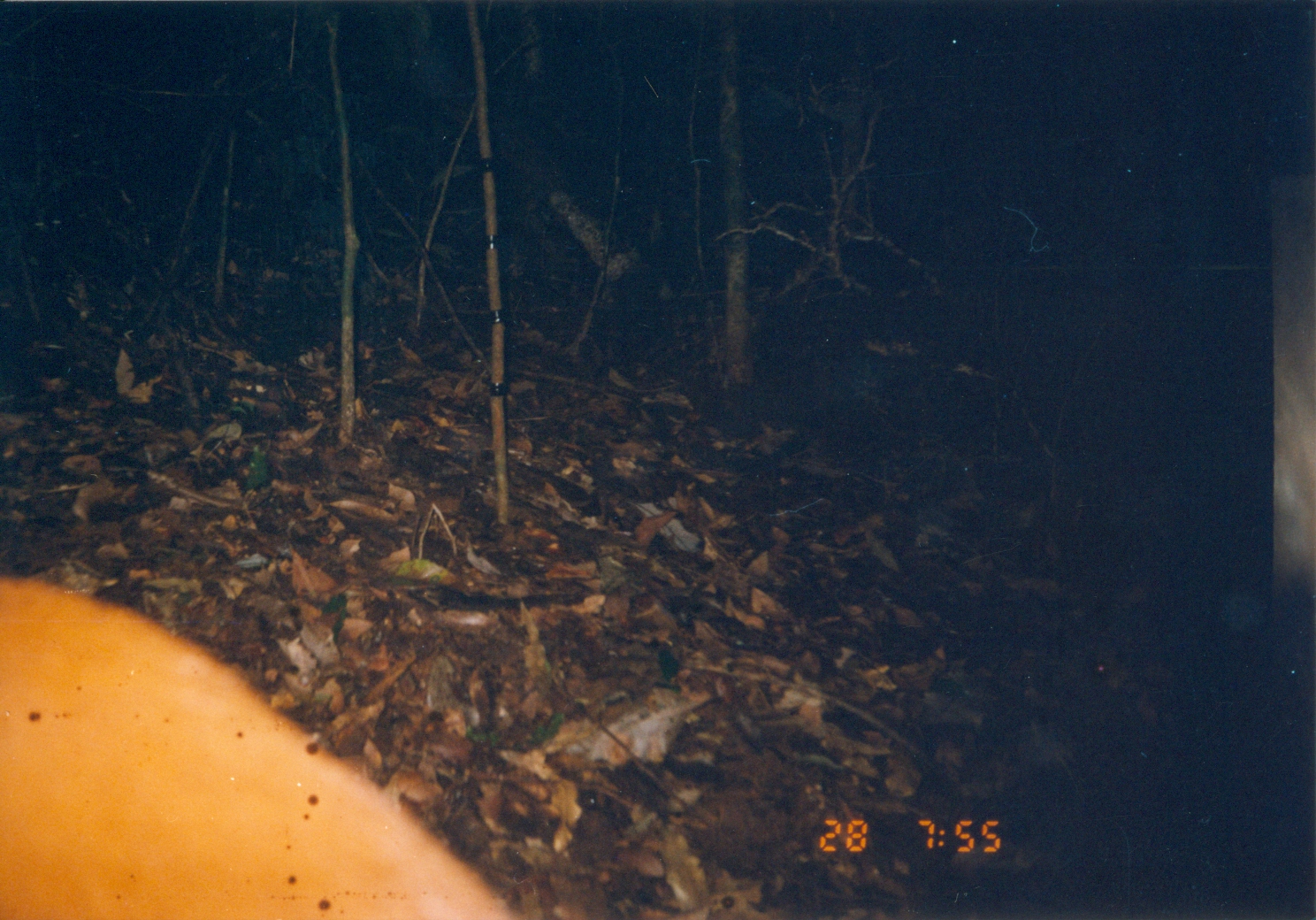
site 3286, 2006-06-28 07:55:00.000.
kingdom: Animalia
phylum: Chordata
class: Mammalia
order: Artiodactyla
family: Bovidae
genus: Cephalophus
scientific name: Cephalophus harveyi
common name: harvey's duiker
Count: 1.